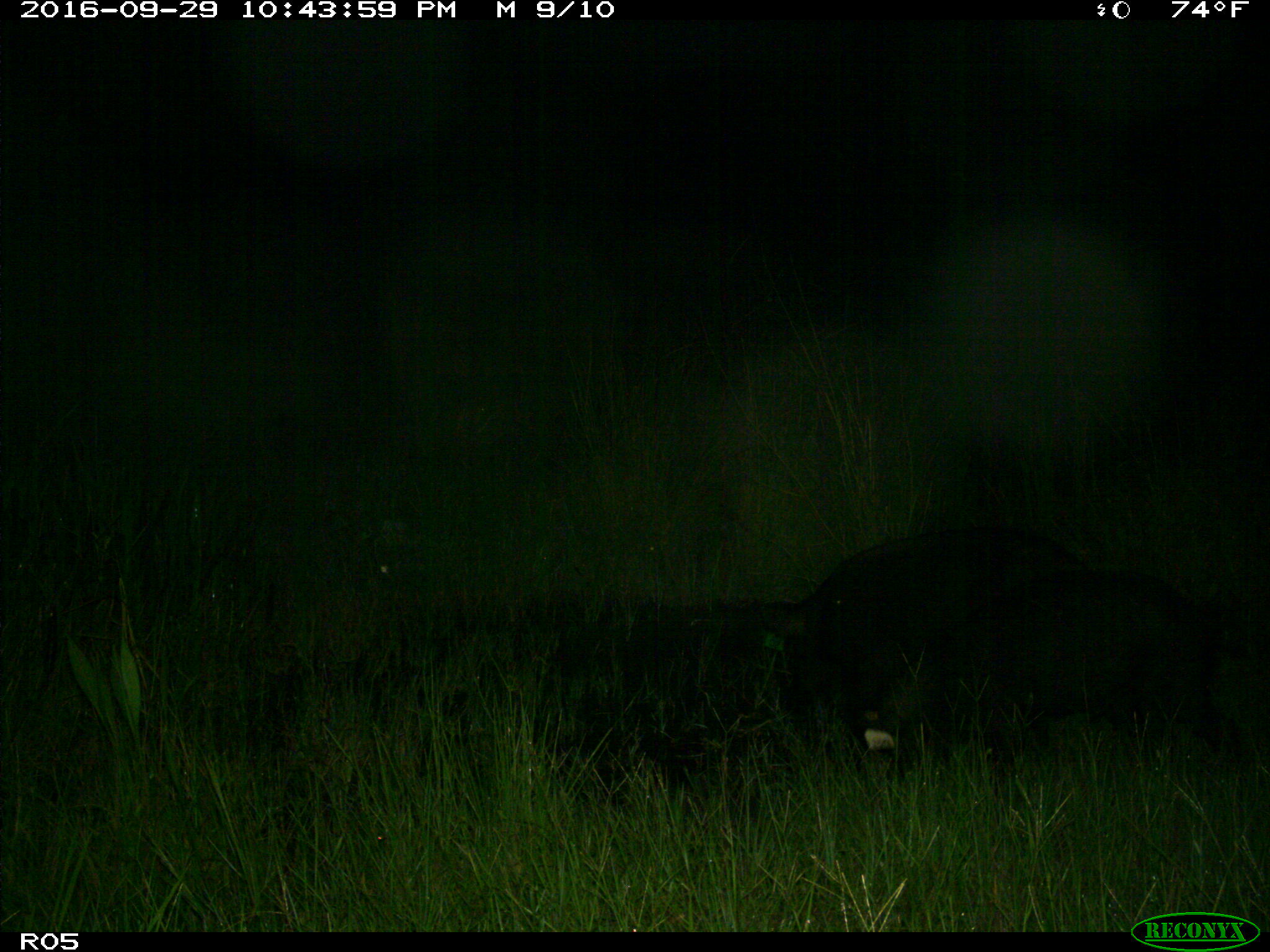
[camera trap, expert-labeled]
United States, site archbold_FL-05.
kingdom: Animalia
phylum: Chordata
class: Mammalia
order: Artiodactyla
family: Suidae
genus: Sus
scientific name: Sus scrofa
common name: wild boar